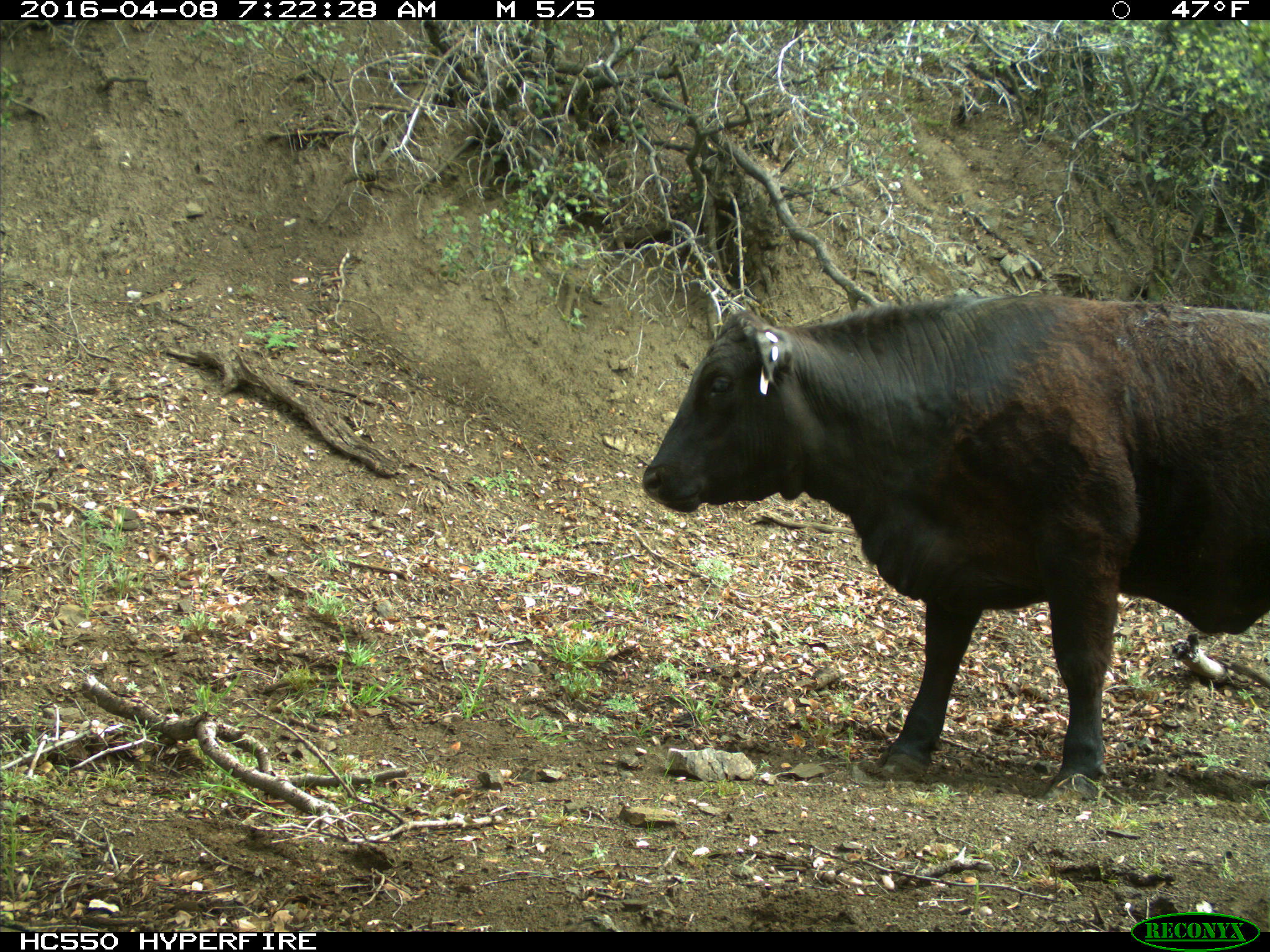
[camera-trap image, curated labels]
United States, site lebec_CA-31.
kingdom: Animalia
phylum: Chordata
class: Mammalia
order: Artiodactyla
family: Bovidae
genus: Bos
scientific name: Bos taurus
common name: domestic cow